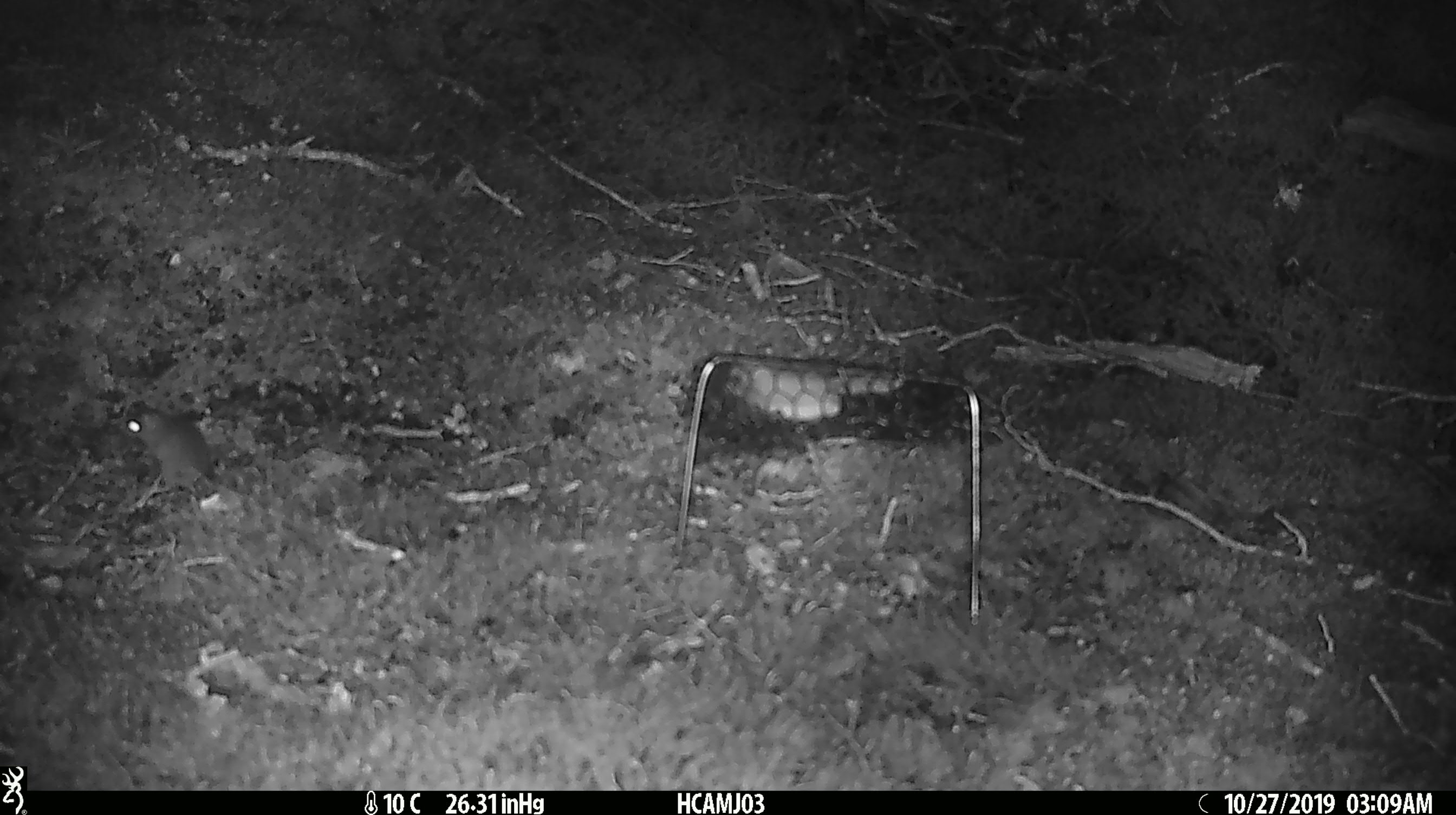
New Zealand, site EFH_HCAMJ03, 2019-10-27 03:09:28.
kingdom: Animalia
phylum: Chordata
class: Mammalia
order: Rodentia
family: Muridae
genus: Mus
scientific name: Mus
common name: mouse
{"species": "mouse (Mus)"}